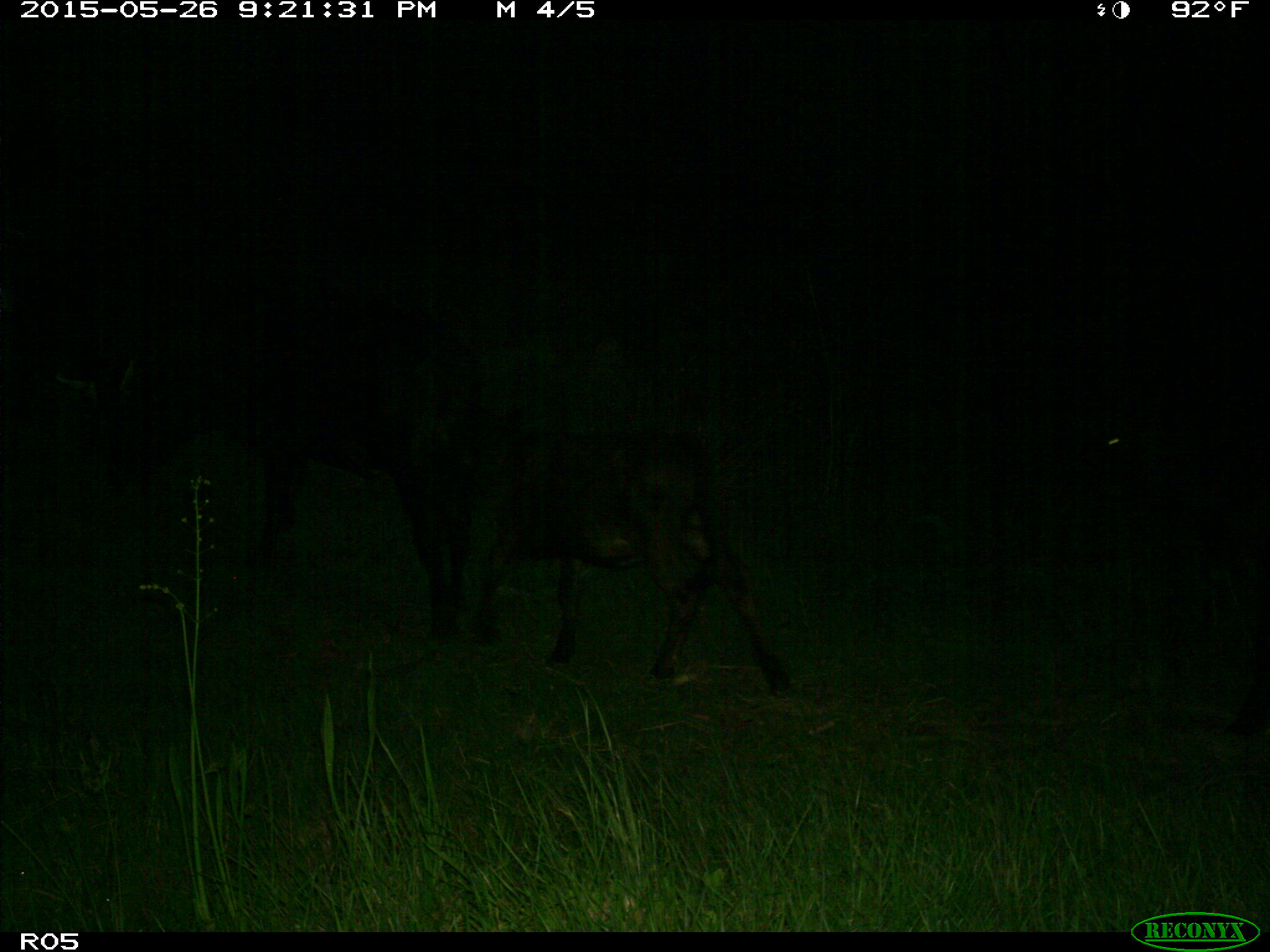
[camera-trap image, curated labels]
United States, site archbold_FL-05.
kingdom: Animalia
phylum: Chordata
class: Mammalia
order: Artiodactyla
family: Bovidae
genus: Bos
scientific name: Bos taurus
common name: domestic cow